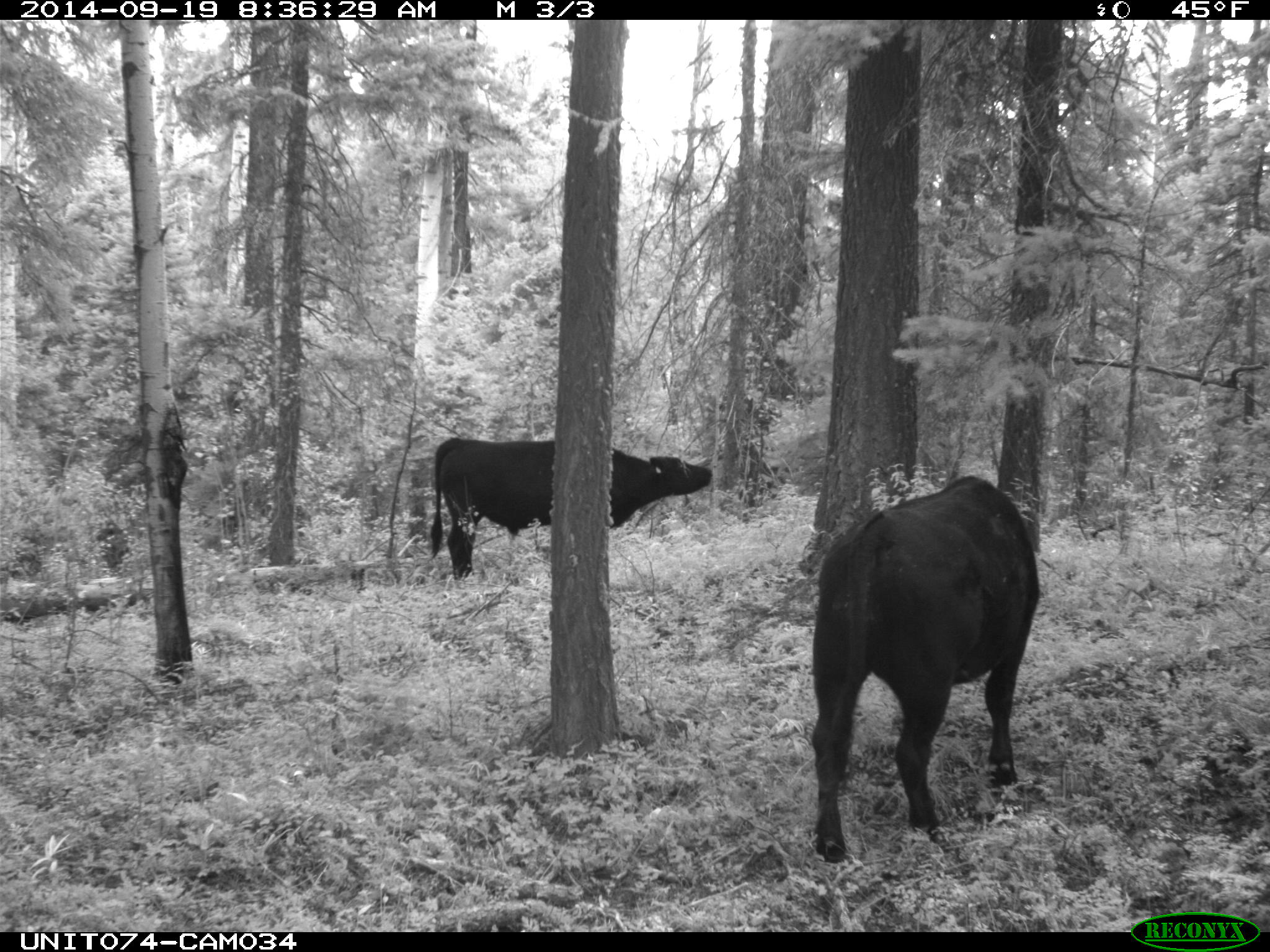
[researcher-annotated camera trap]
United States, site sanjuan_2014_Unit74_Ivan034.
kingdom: Animalia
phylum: Chordata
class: Mammalia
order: Artiodactyla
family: Bovidae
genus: Bos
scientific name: Bos taurus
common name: domestic cow